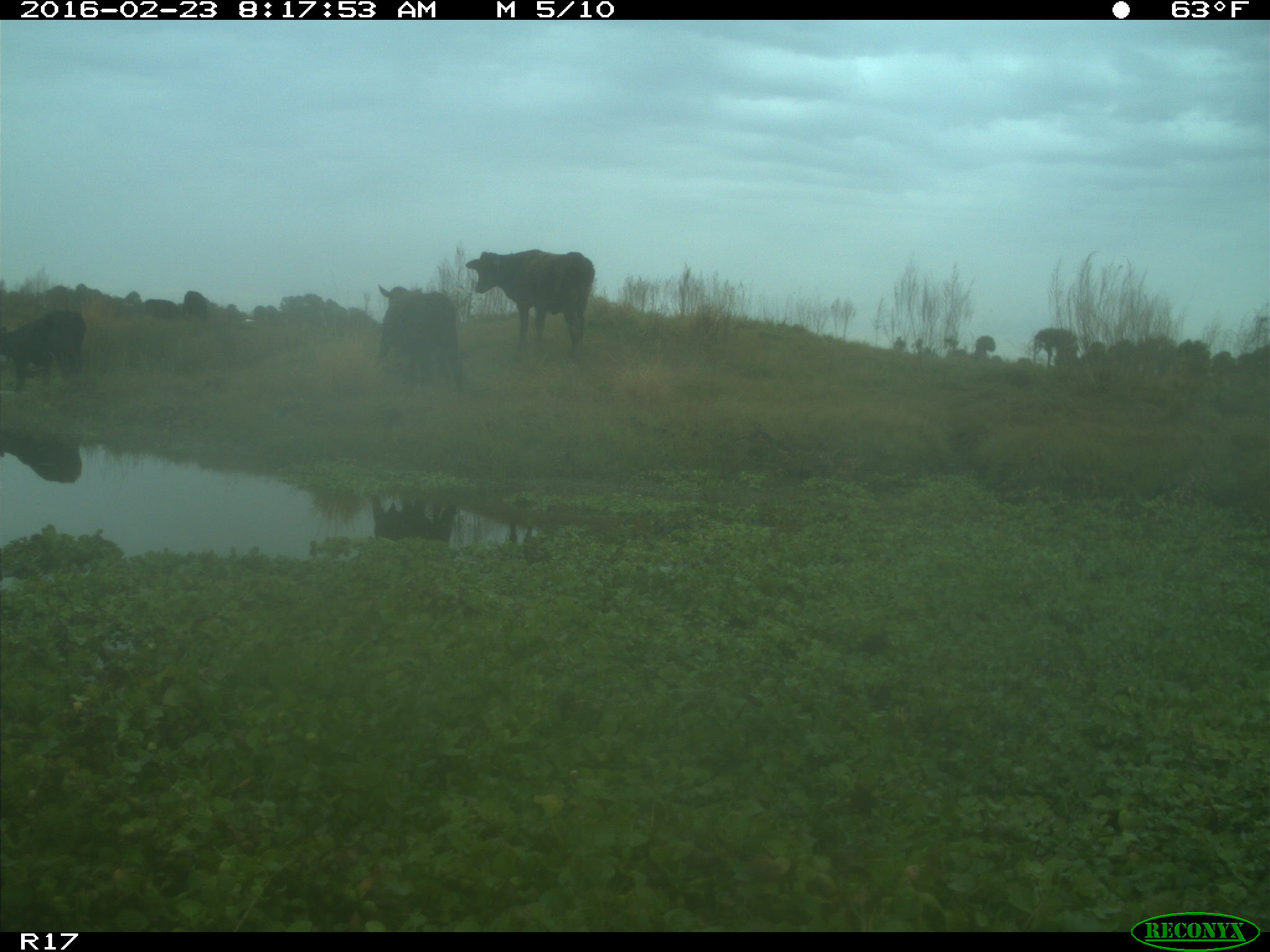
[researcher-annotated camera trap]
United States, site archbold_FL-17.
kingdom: Animalia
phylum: Chordata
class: Mammalia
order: Artiodactyla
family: Bovidae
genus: Bos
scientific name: Bos taurus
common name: domestic cow